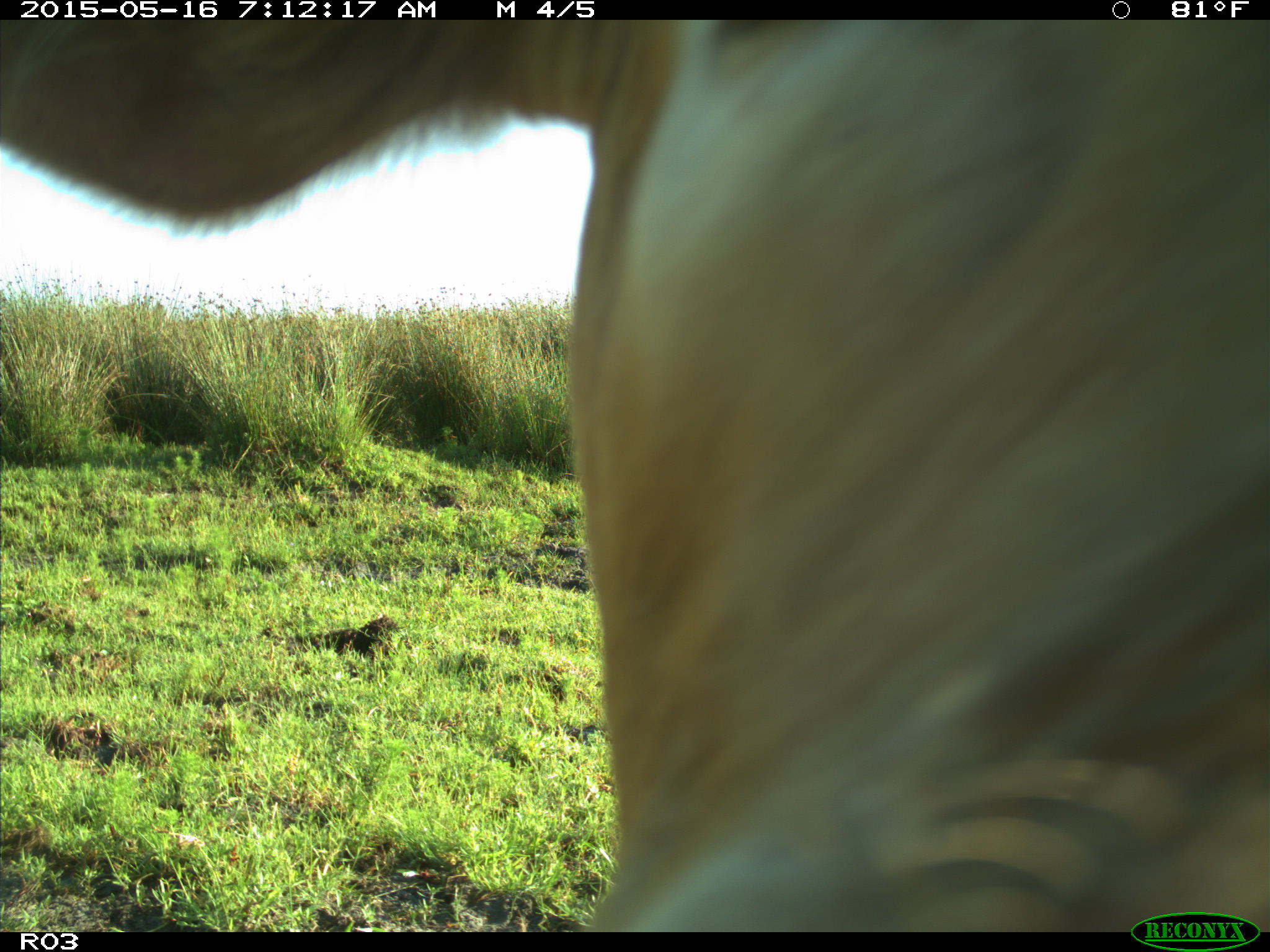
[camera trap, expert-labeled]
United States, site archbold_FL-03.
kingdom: Animalia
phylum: Chordata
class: Mammalia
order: Artiodactyla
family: Bovidae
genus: Bos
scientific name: Bos taurus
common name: domestic cow